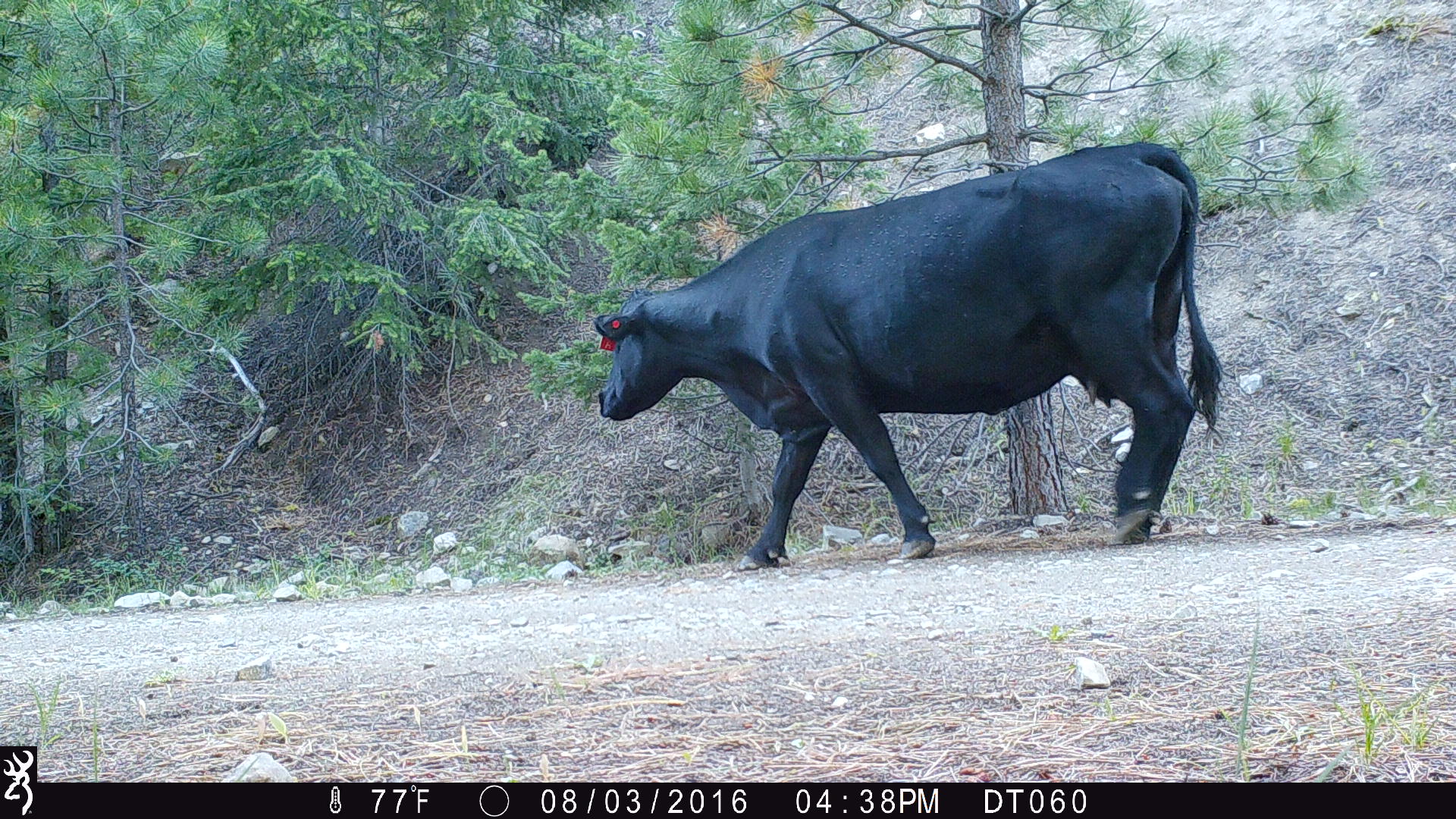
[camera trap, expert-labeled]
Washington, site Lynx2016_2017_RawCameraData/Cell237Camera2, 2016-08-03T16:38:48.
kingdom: Animalia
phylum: Chordata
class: Mammalia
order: Artiodactyla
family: Bovidae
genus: Bos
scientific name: Bos taurus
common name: domestic cattle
Domestic cattle (Bos taurus). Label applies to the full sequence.